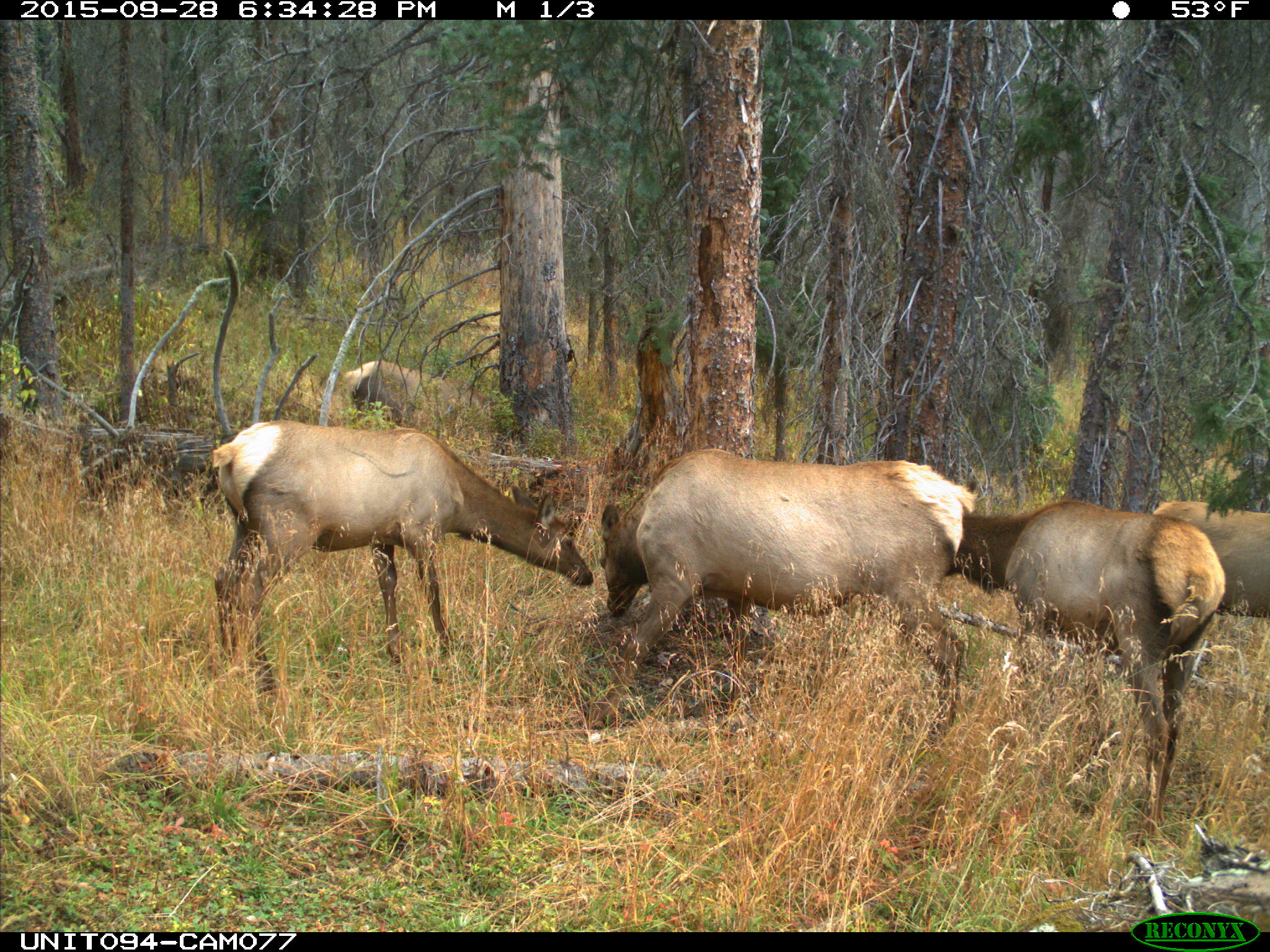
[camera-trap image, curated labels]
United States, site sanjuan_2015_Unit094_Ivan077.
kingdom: Animalia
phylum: Chordata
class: Mammalia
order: Artiodactyla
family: Cervidae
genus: Cervus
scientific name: Cervus elaphus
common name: red deer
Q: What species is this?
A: Cervus elaphus (red deer).